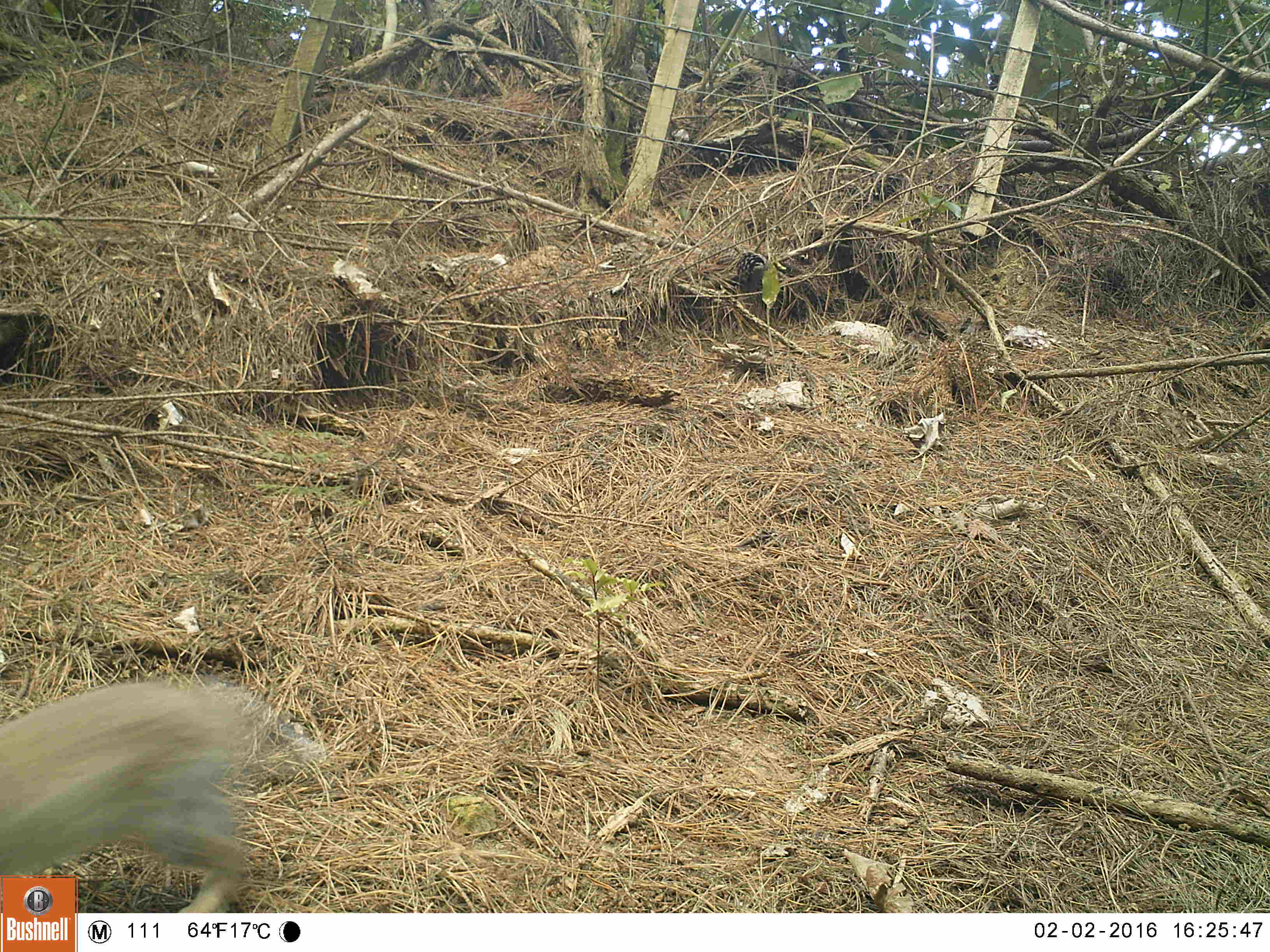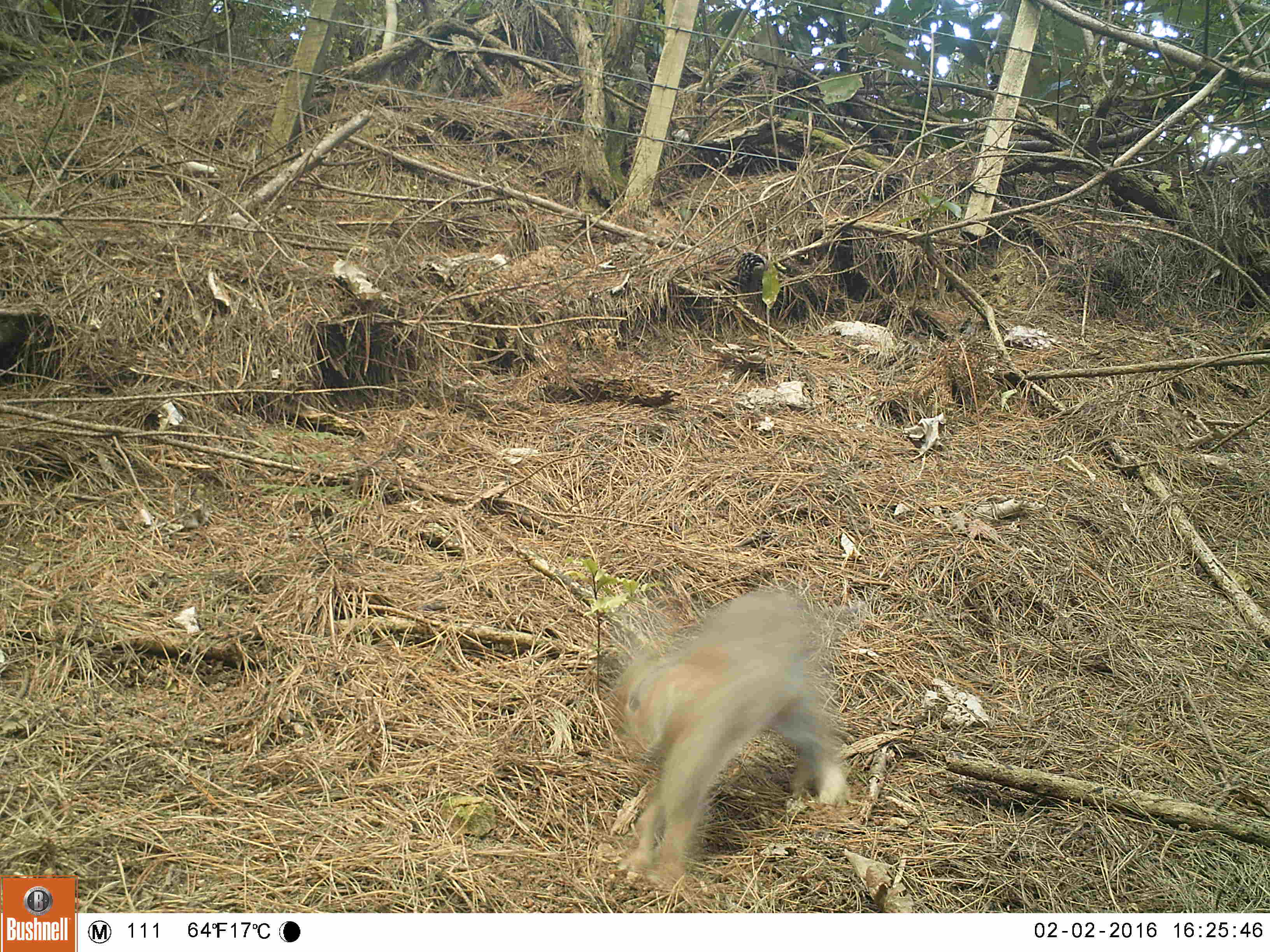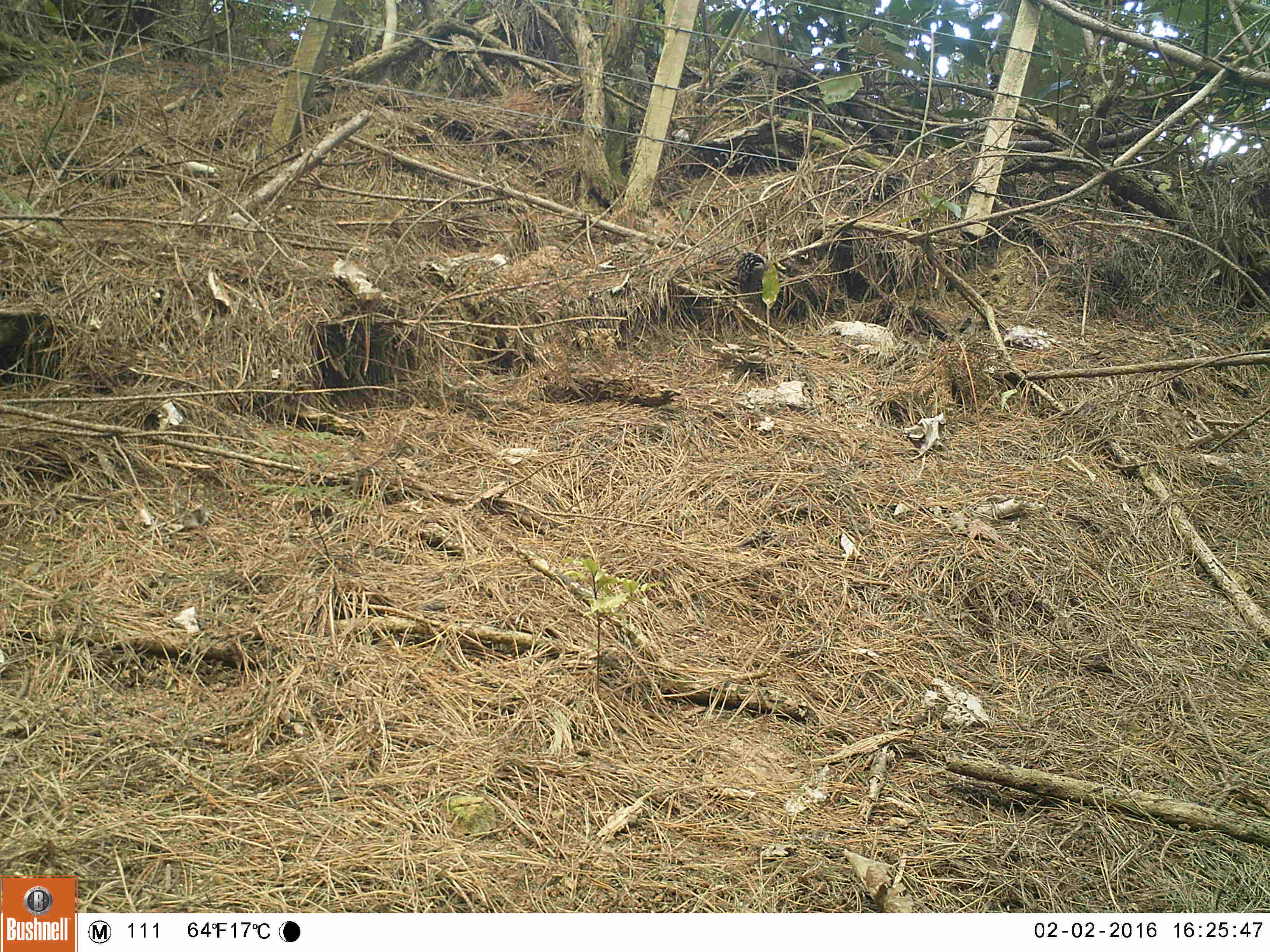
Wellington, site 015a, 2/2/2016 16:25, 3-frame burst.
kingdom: Animalia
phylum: Chordata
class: Mammalia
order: Lagomorpha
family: Leporidae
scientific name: Leporidae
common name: rabbit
Rabbit (Leporidae).